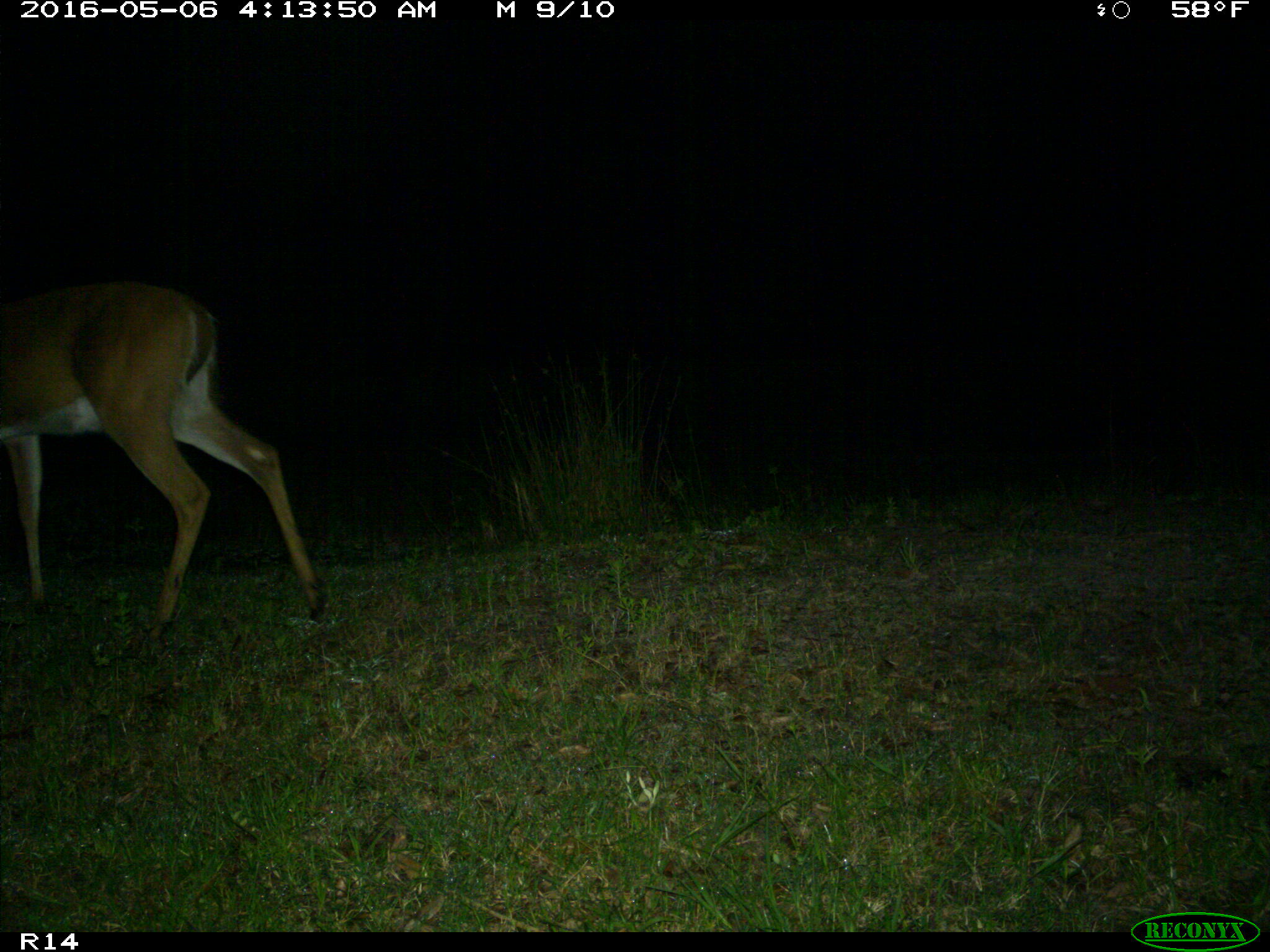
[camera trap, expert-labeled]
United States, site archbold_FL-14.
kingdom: Animalia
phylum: Chordata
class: Mammalia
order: Artiodactyla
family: Cervidae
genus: Odocoileus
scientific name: Odocoileus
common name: deer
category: unidentified deer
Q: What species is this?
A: Unidentified deer (deer) (Odocoileus).